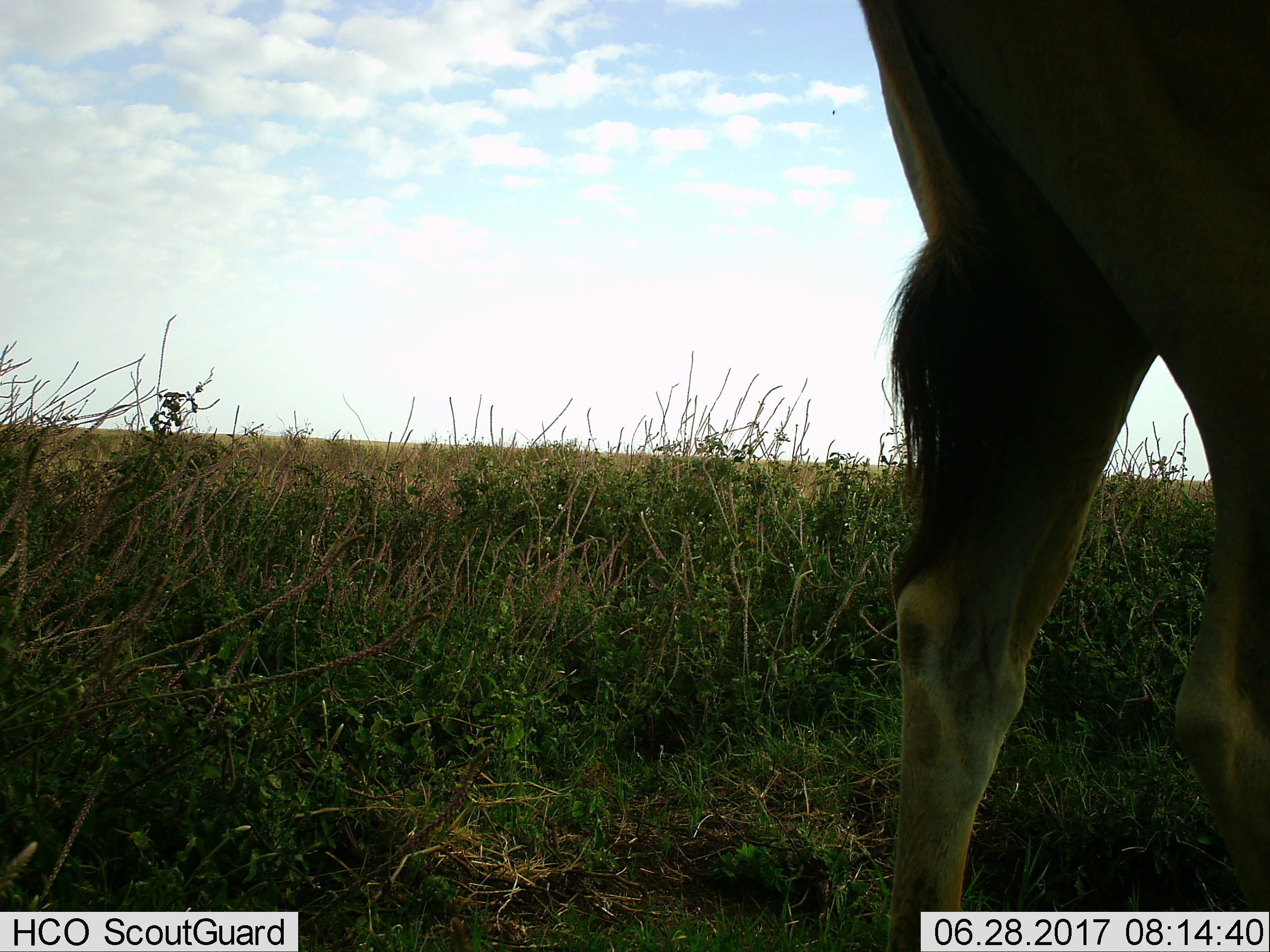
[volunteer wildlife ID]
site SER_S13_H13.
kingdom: Animalia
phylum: Chordata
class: Mammalia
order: Artiodactyla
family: Giraffidae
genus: Giraffa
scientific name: Giraffa camelopardalis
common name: giraffe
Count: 1.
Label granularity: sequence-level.